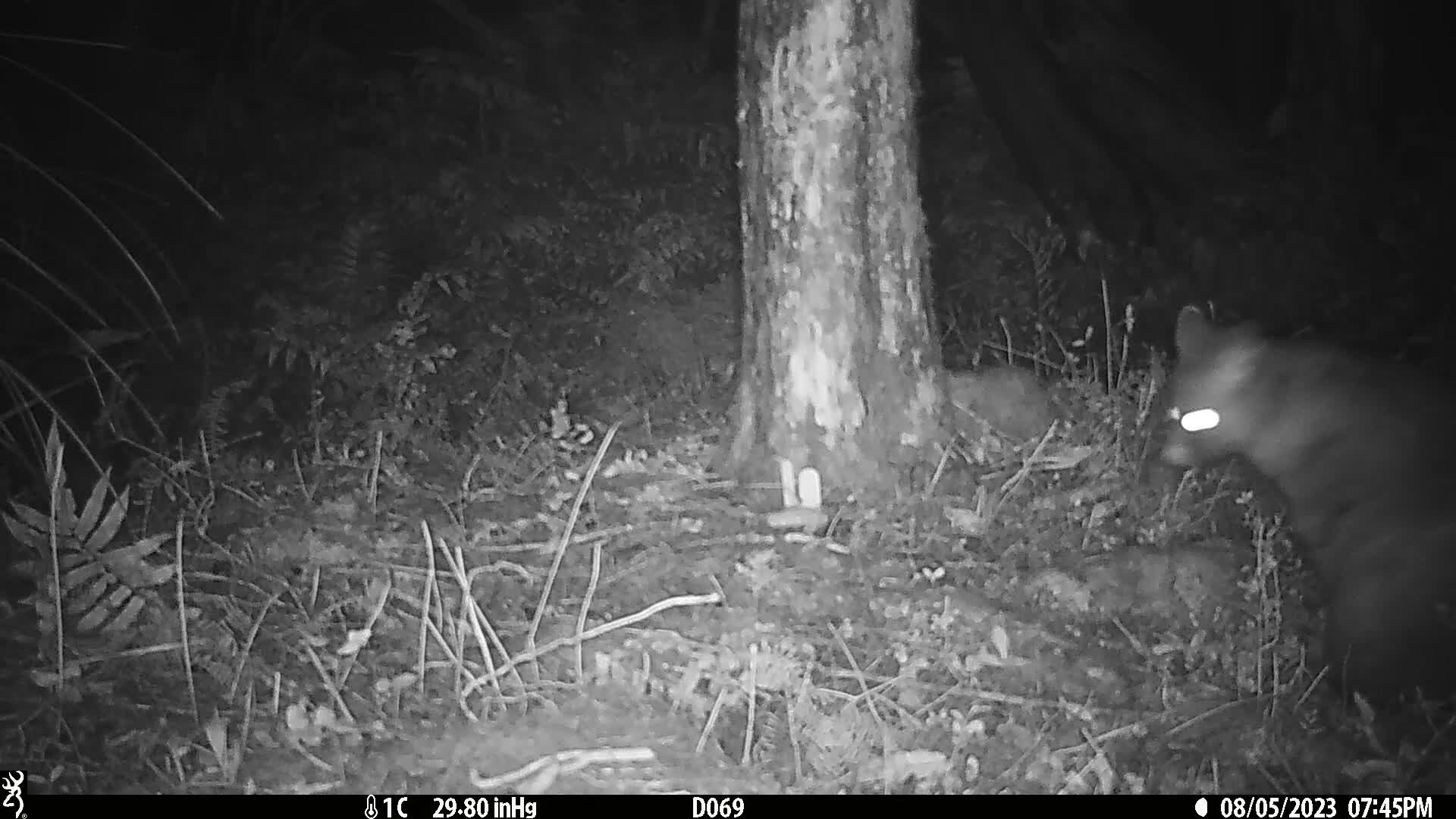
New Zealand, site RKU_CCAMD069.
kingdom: Animalia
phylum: Chordata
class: Mammalia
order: Diprotodontia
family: Phalangeridae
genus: Trichosurus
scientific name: Trichosurus vulpecula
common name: common brushtail possum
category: possum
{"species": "possum (common brushtail possum) (Trichosurus vulpecula)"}